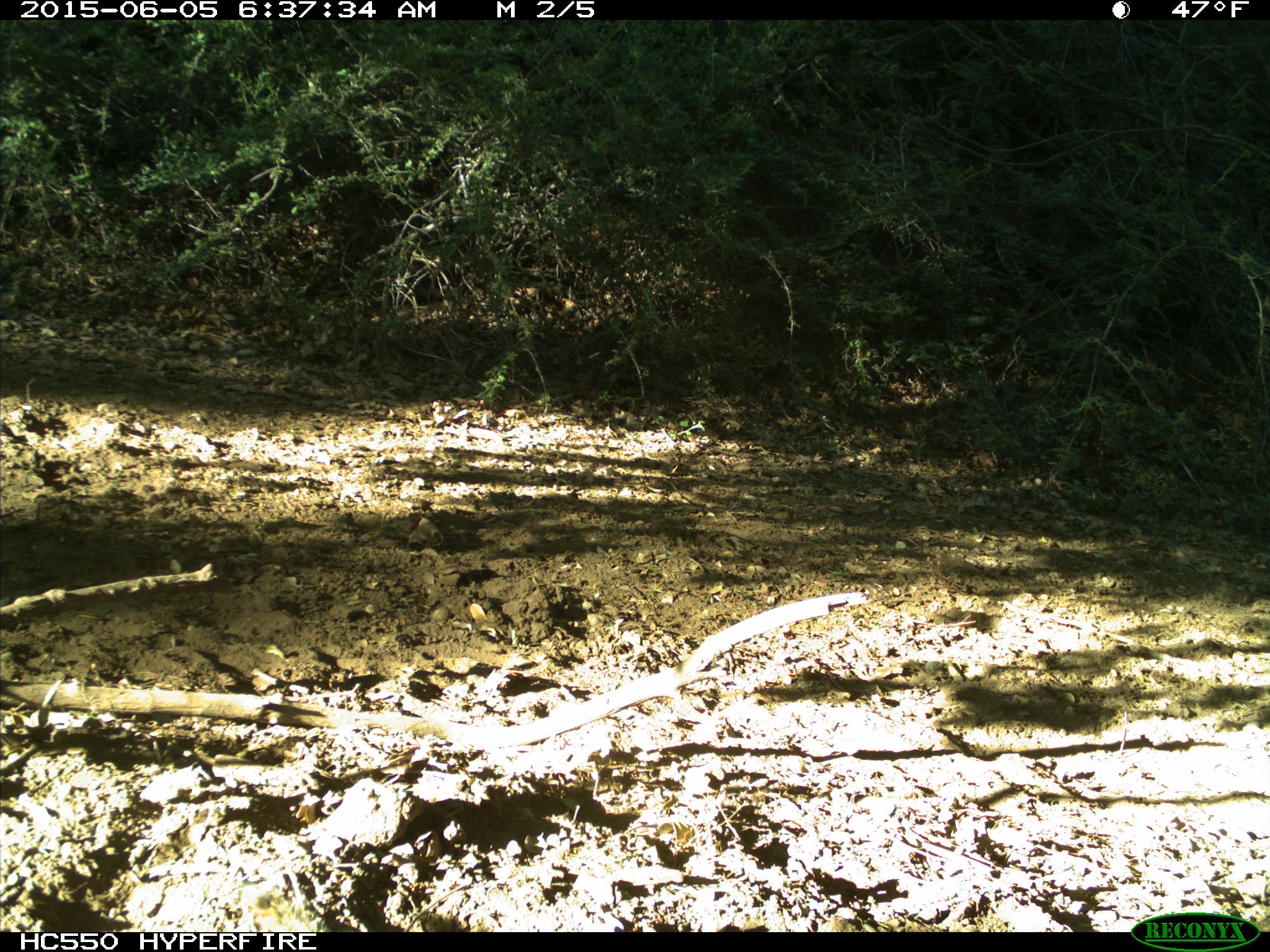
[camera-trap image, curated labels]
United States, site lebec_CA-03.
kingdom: Animalia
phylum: Chordata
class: Mammalia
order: Rodentia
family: Sciuridae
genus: Tamias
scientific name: Tamias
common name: chipmunk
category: unidentified chipmunk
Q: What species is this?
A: Unidentified chipmunk (chipmunk) (Tamias).